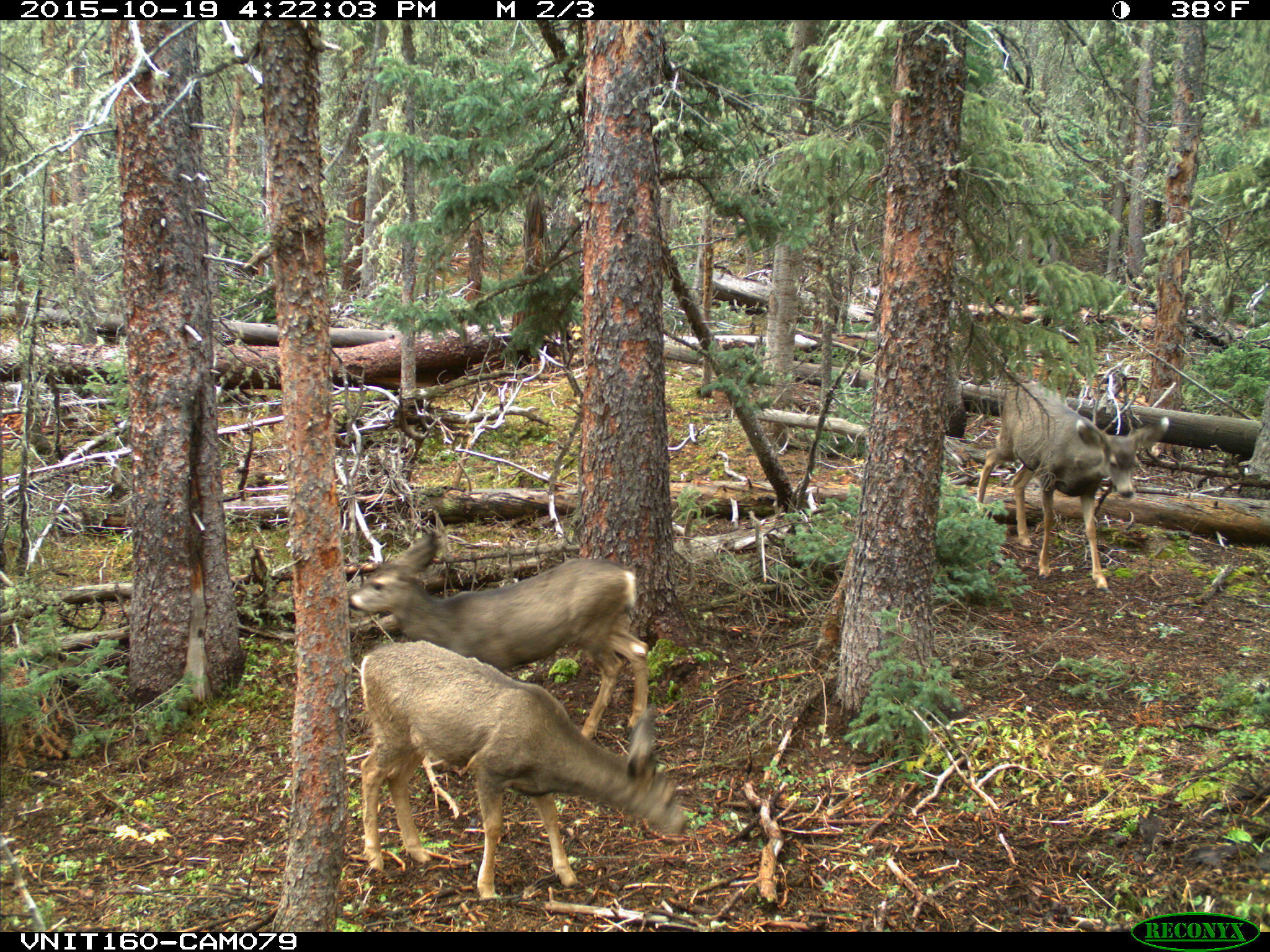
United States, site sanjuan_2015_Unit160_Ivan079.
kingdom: Animalia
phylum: Chordata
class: Mammalia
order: Artiodactyla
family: Cervidae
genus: Odocoileus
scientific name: Odocoileus hemionus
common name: mule deer